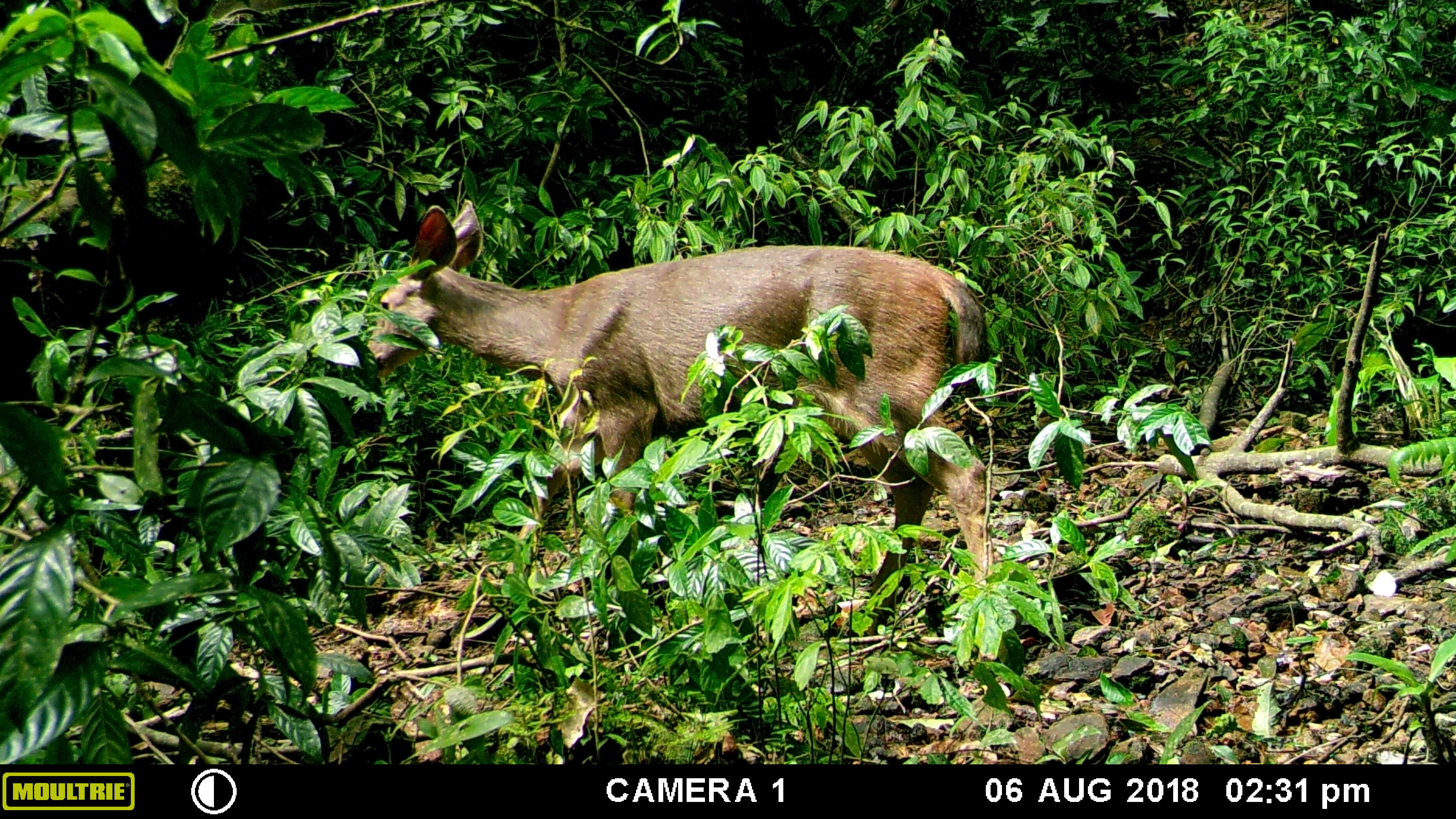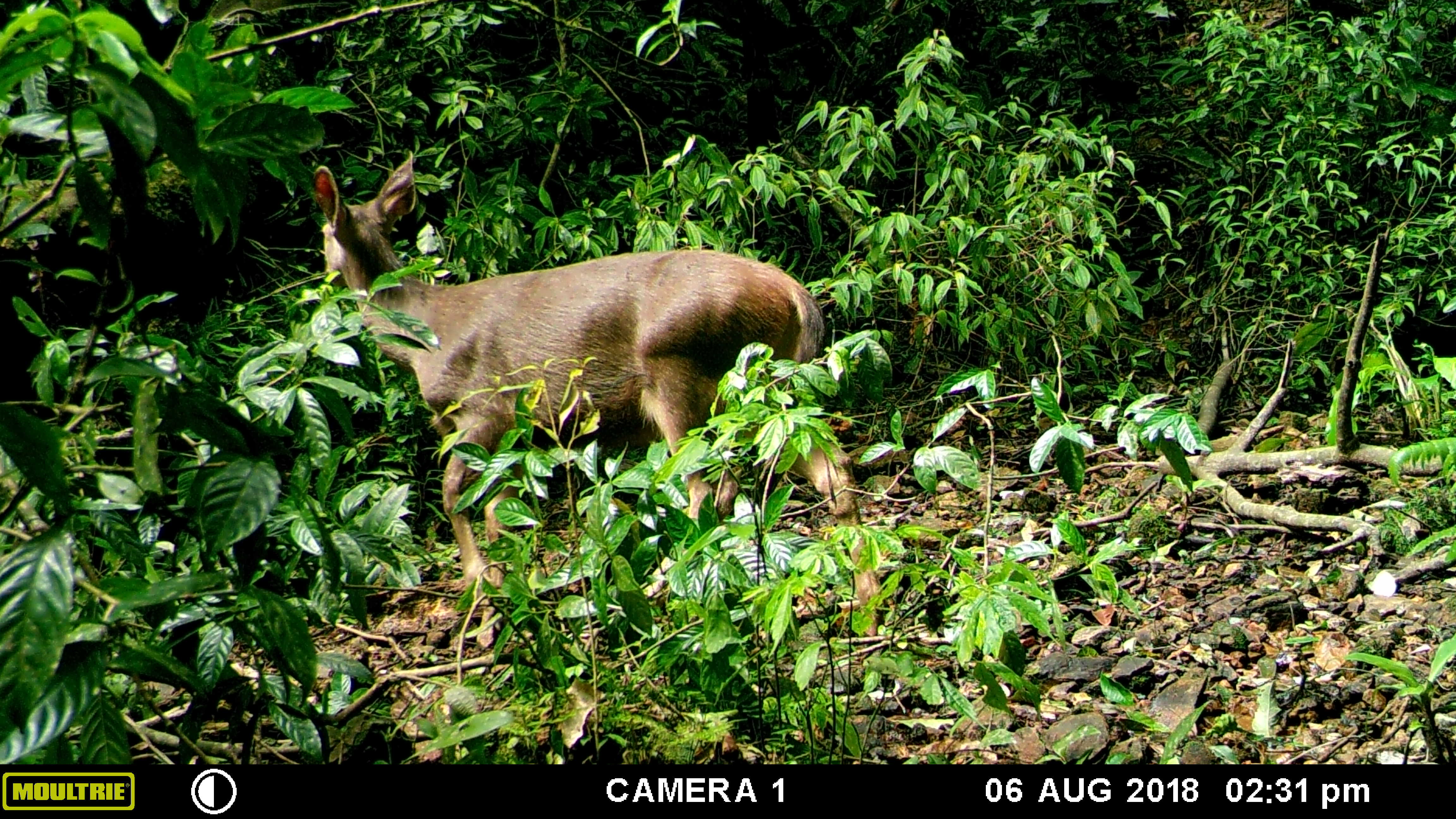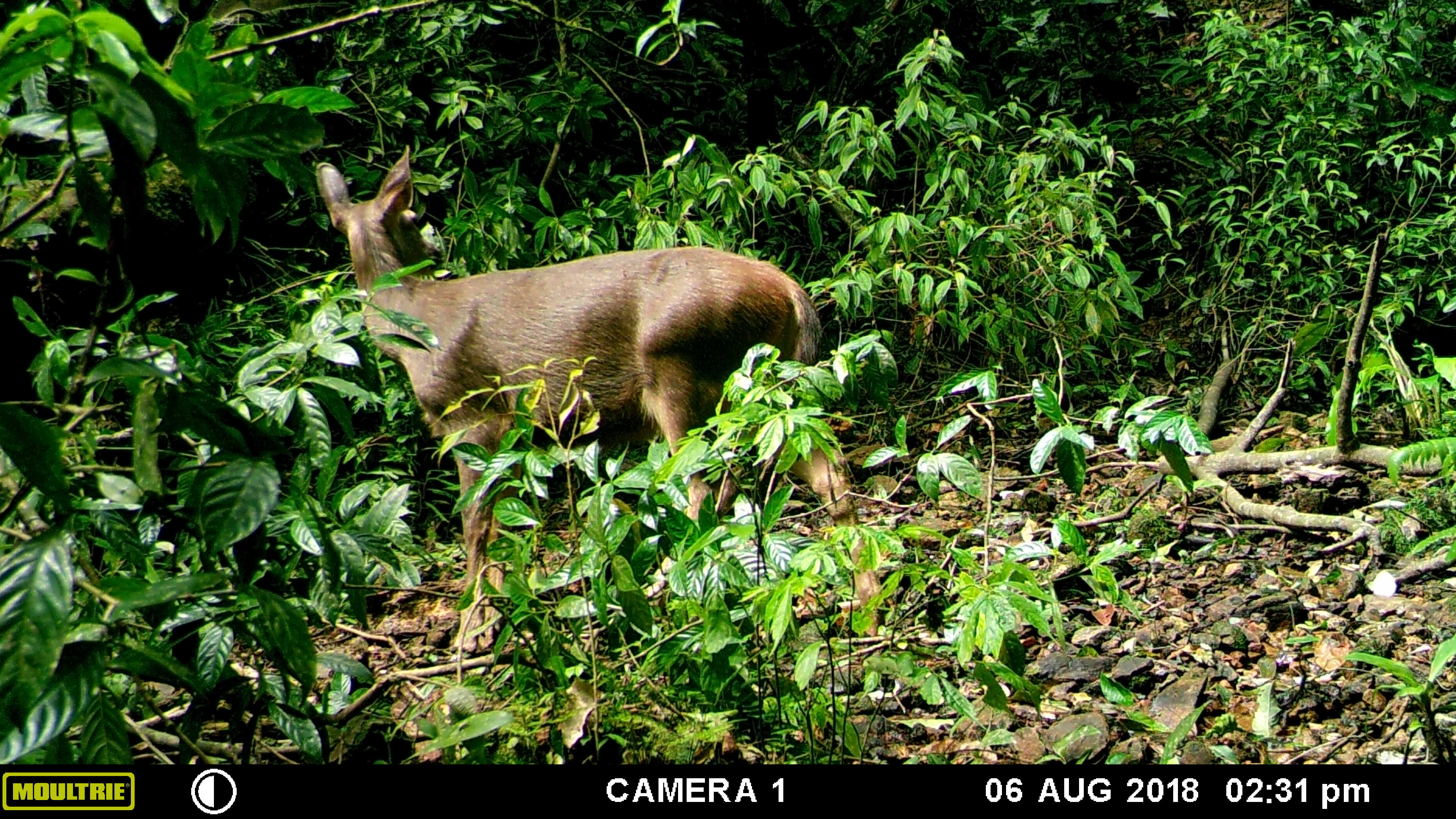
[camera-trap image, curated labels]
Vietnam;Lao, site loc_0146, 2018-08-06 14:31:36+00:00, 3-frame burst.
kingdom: Animalia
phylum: Chordata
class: Mammalia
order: Artiodactyla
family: Cervidae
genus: Rusa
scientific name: Rusa unicolor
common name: sambar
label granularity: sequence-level